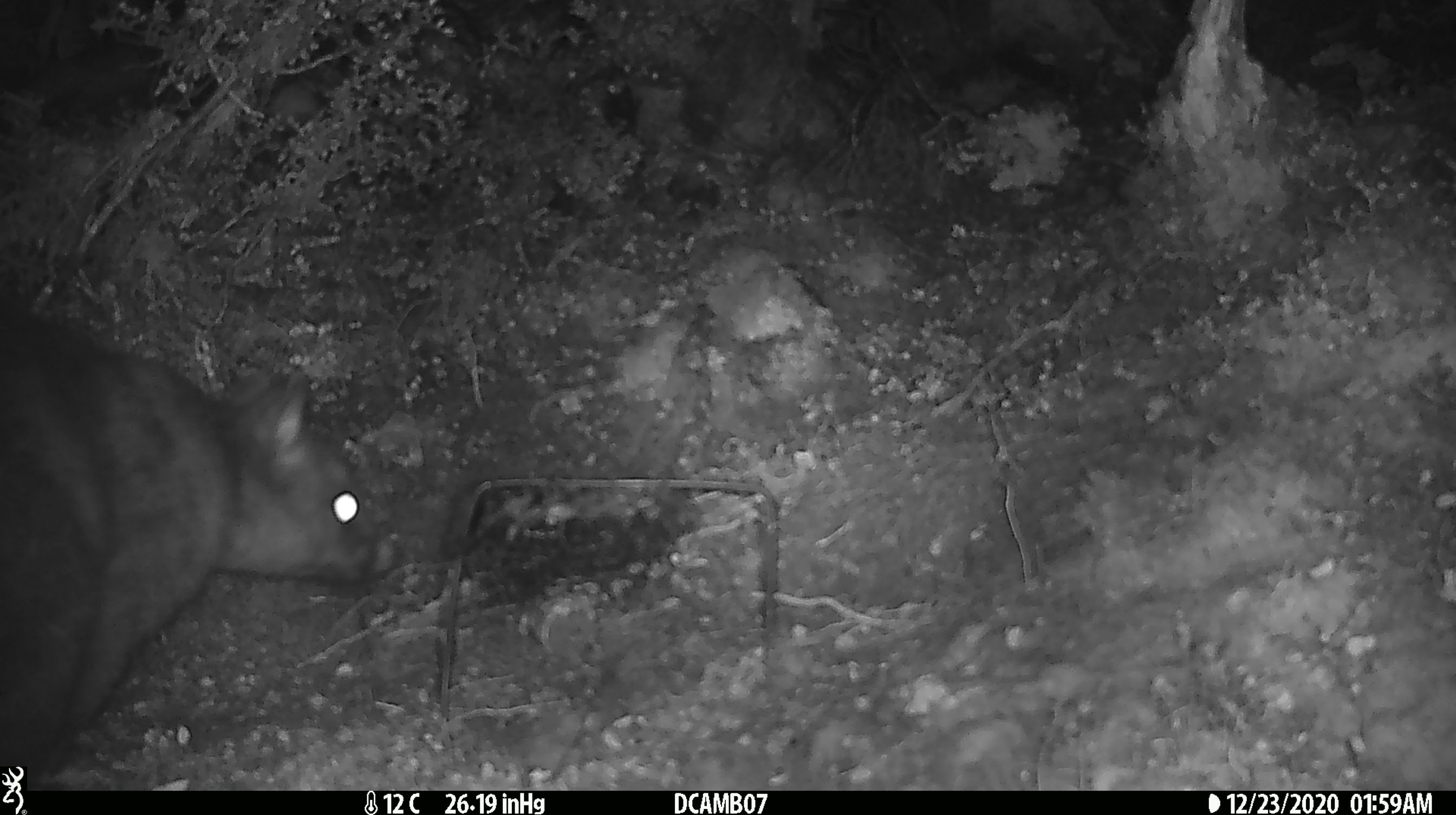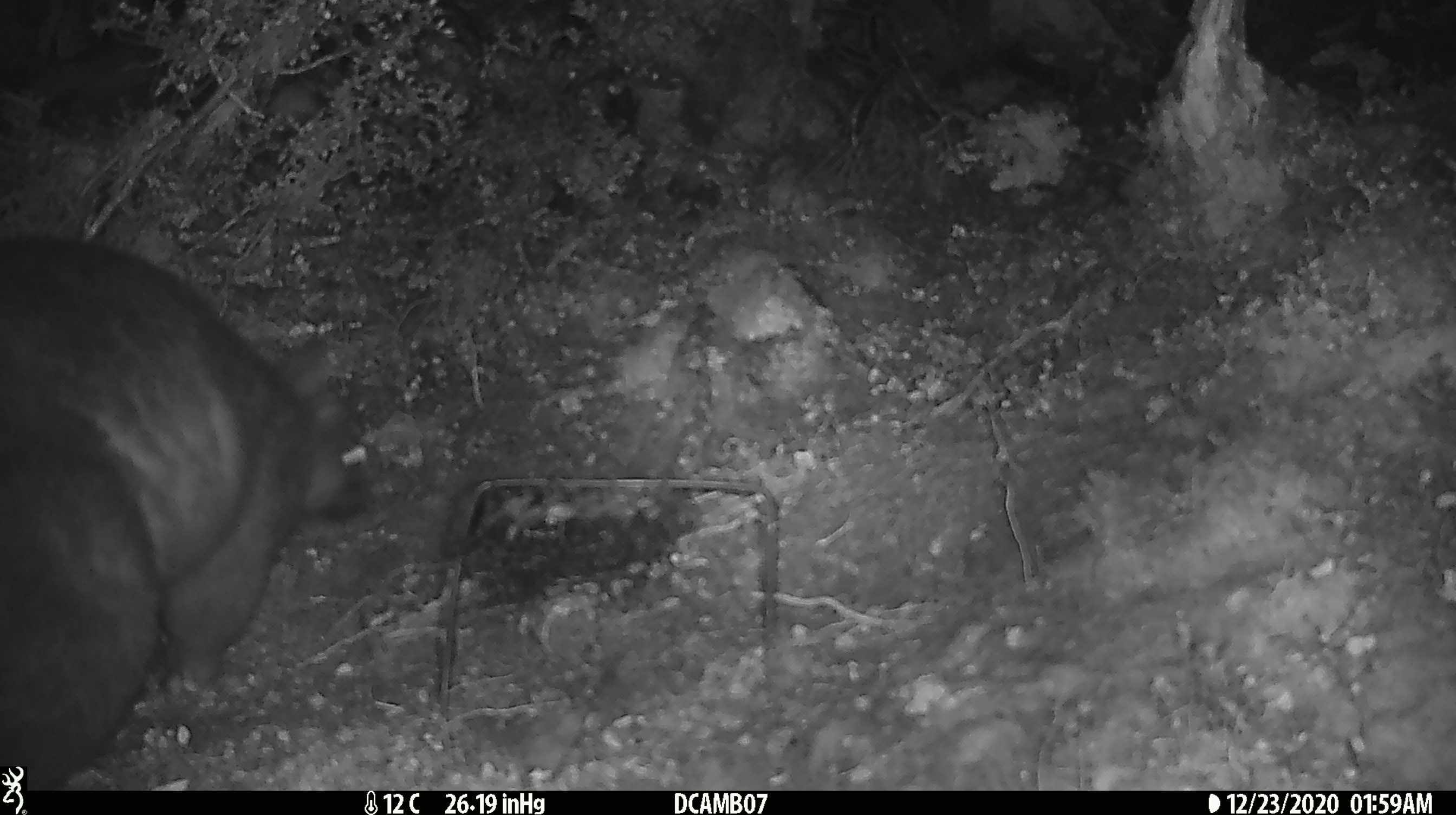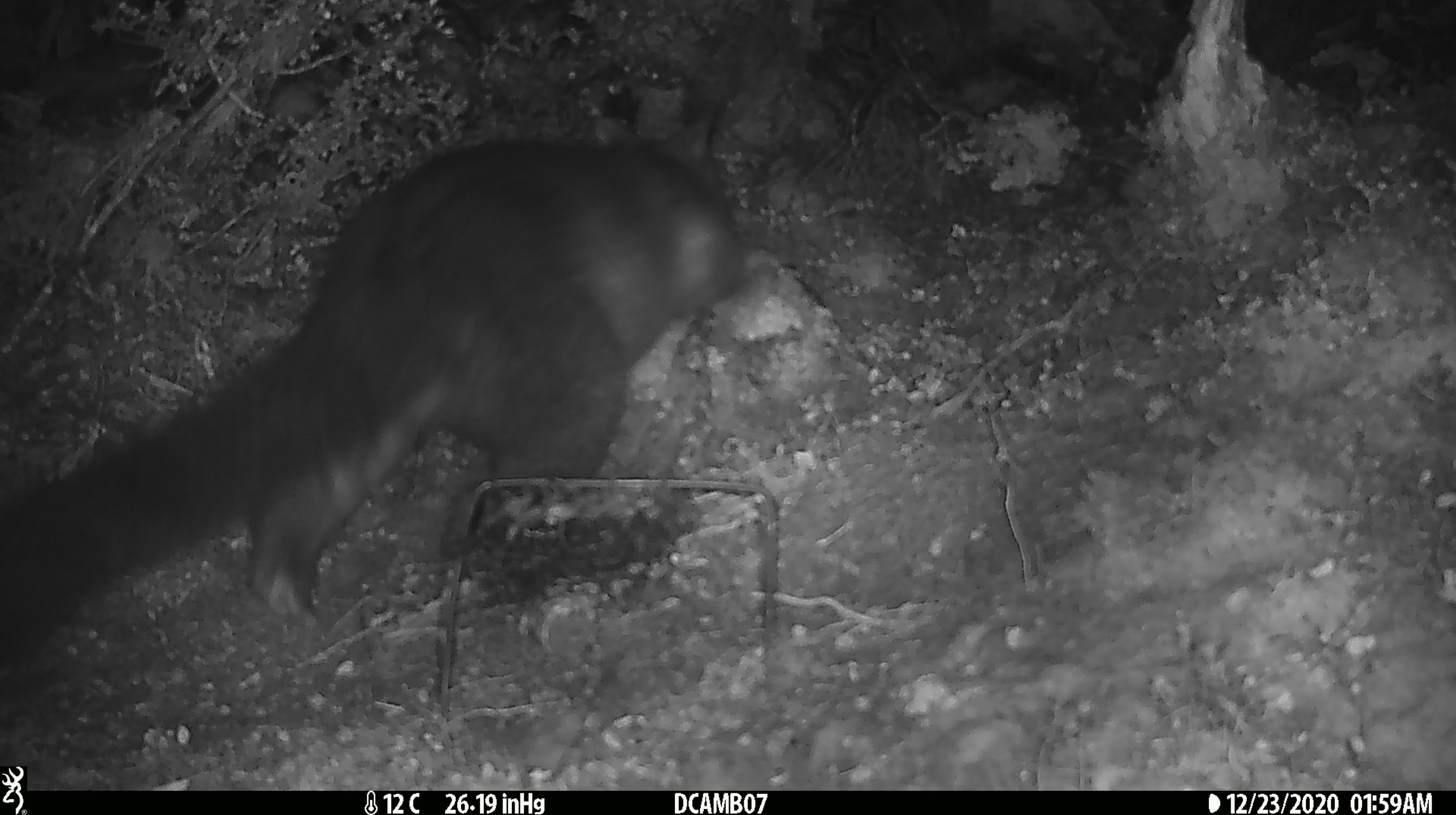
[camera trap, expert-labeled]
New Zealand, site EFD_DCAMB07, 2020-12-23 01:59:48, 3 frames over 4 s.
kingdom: Animalia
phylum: Chordata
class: Mammalia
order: Diprotodontia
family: Phalangeridae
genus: Trichosurus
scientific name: Trichosurus vulpecula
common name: common brushtail possum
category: possum